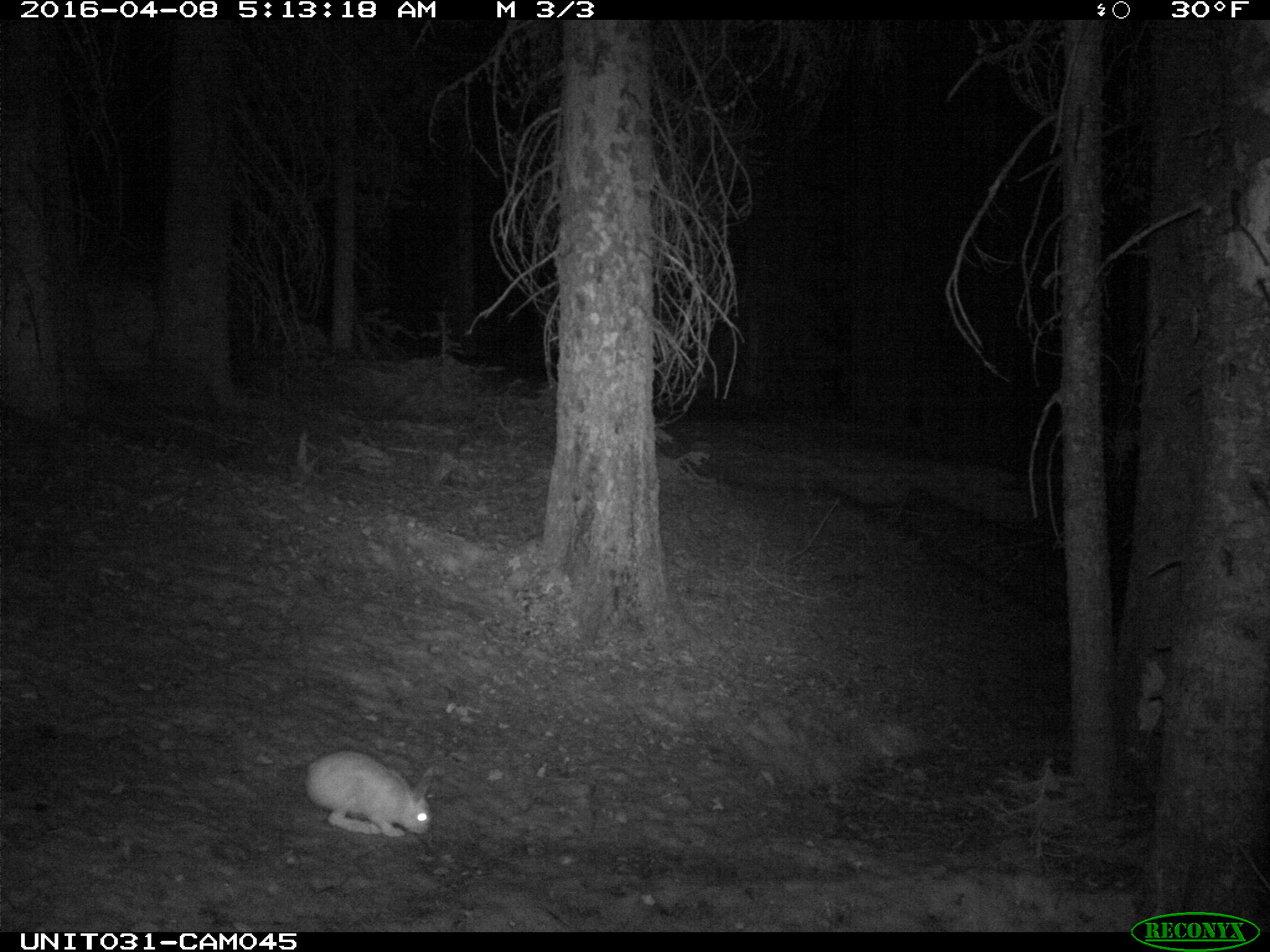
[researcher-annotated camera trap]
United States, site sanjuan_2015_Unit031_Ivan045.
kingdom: Animalia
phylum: Chordata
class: Mammalia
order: Lagomorpha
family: Leporidae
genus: Lepus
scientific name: Lepus americanus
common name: snowshoe hare